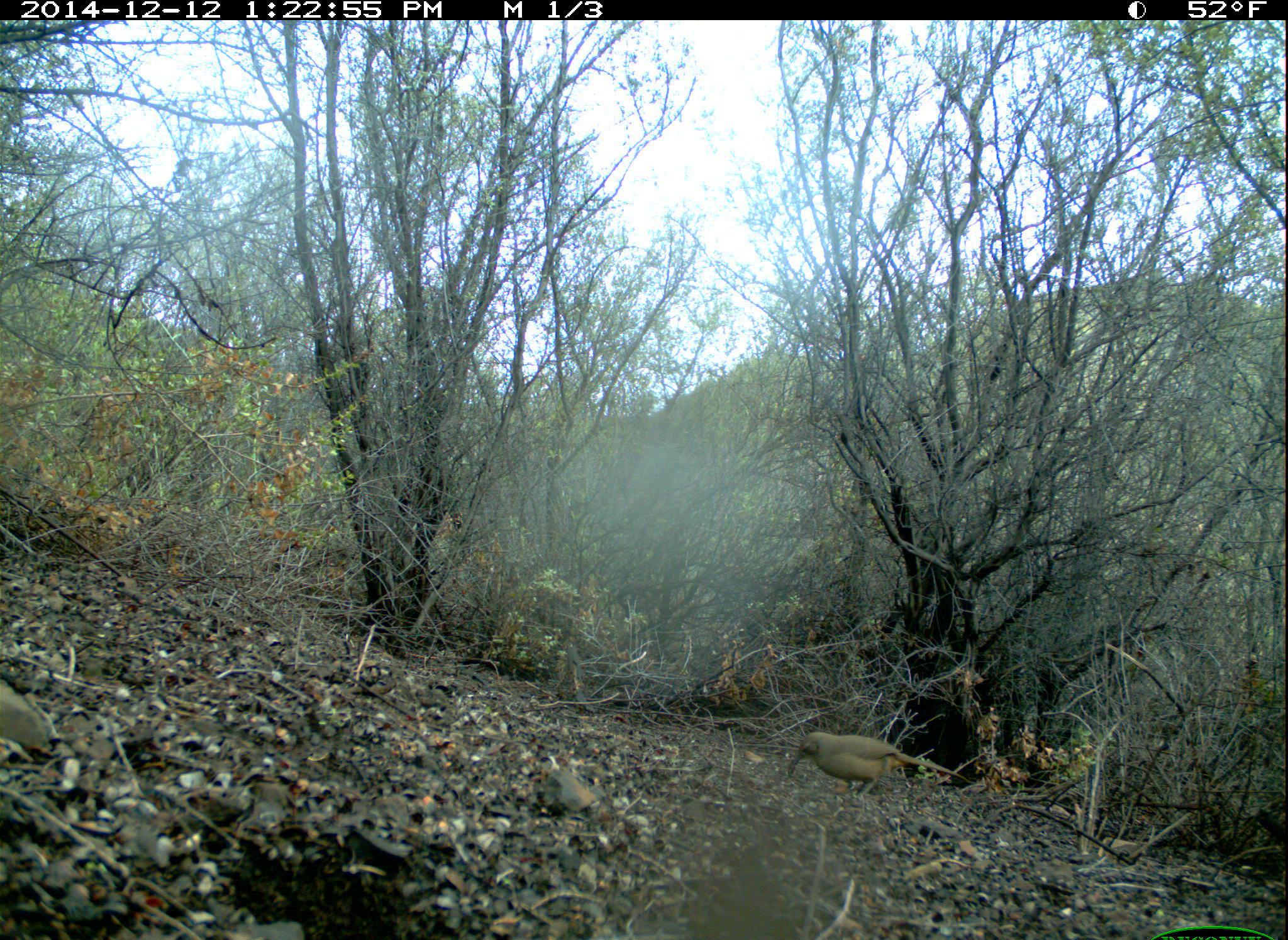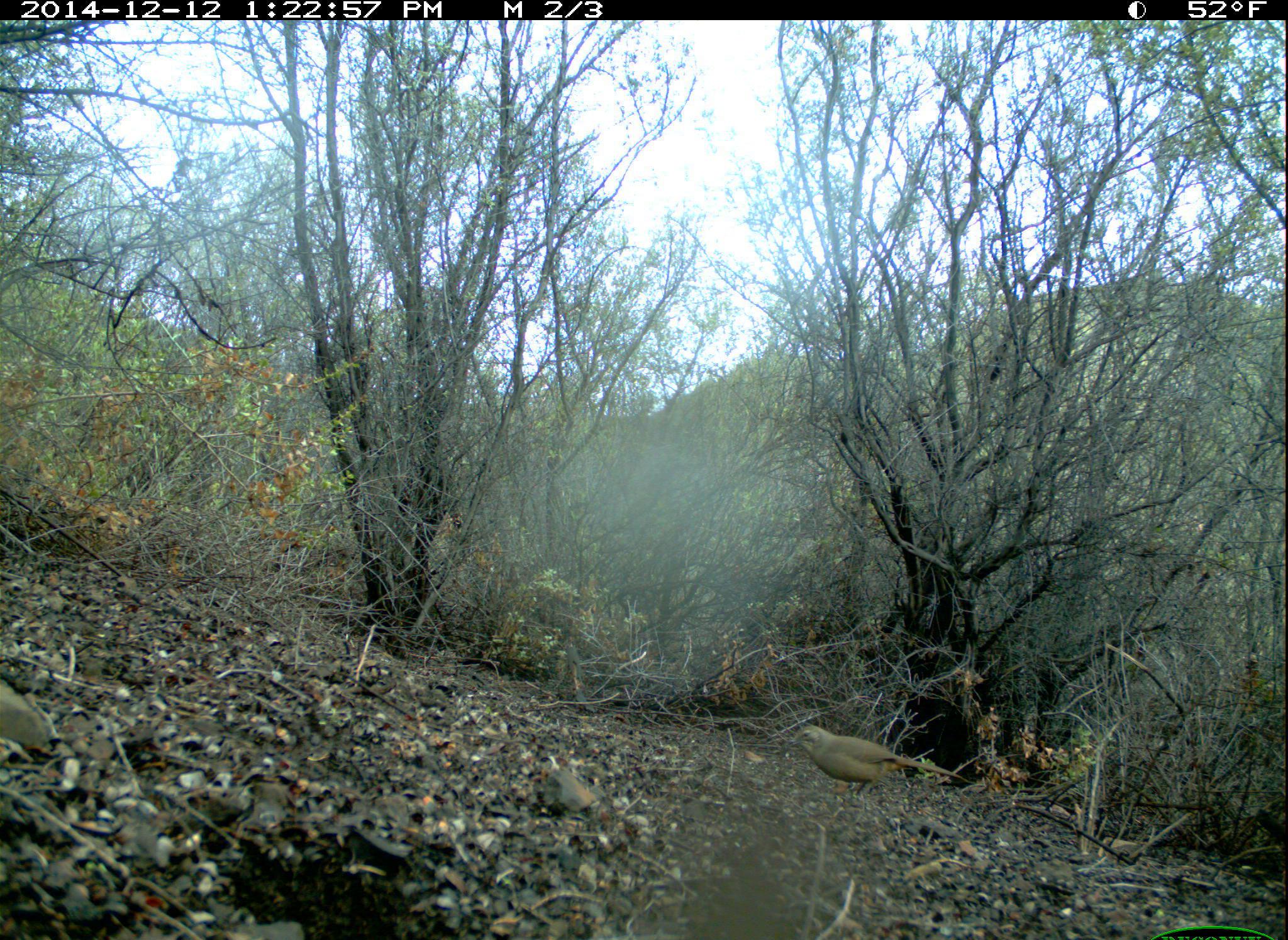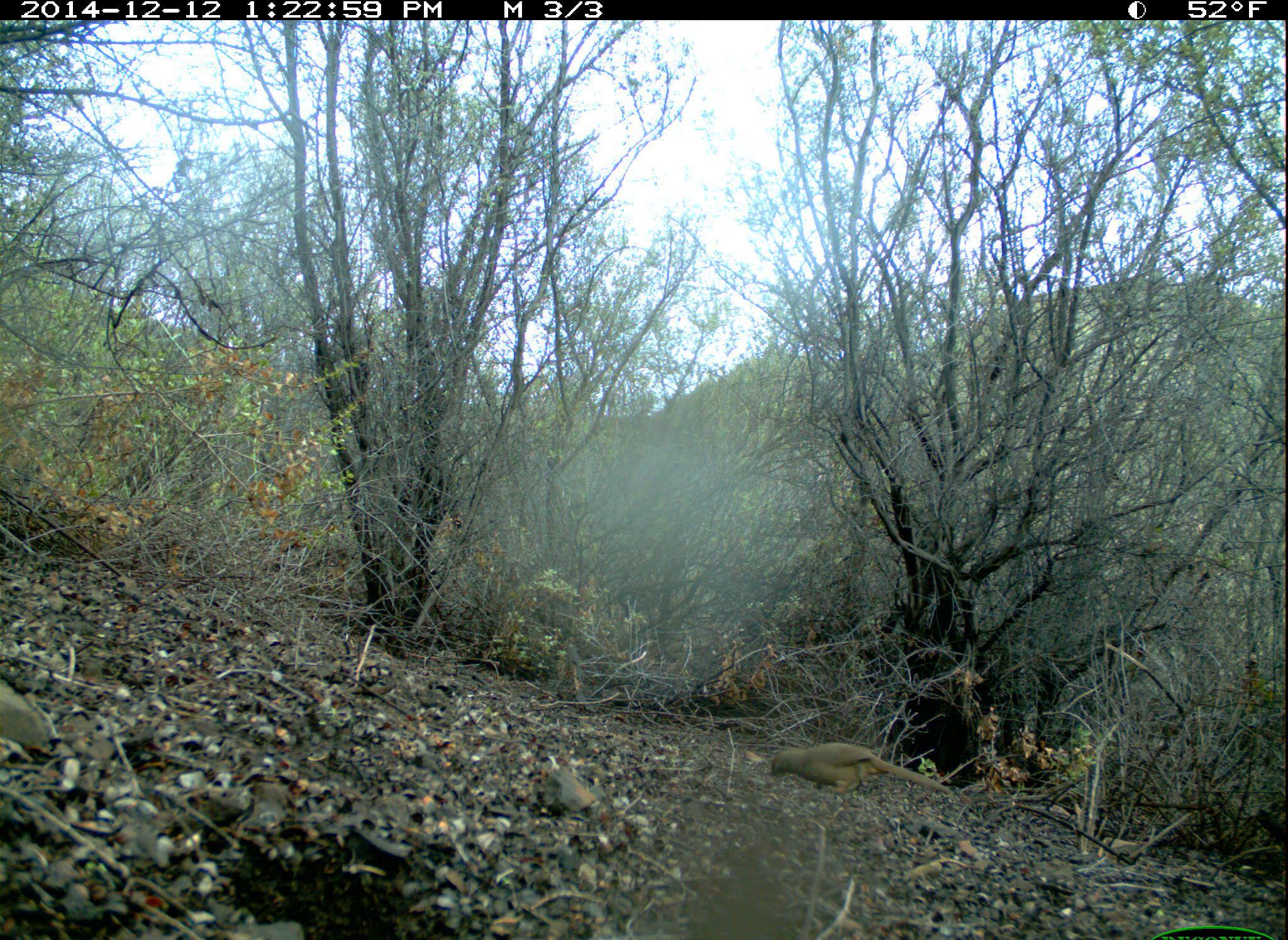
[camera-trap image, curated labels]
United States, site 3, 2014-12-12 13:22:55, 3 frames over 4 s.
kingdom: Animalia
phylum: Chordata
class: Aves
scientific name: Aves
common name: bird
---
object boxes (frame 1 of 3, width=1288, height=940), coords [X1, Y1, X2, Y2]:
bird: [786, 732, 977, 803]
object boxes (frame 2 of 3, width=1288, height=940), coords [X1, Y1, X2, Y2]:
bird: [779, 721, 972, 814]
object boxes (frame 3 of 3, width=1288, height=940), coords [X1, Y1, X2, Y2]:
bird: [768, 742, 955, 799]